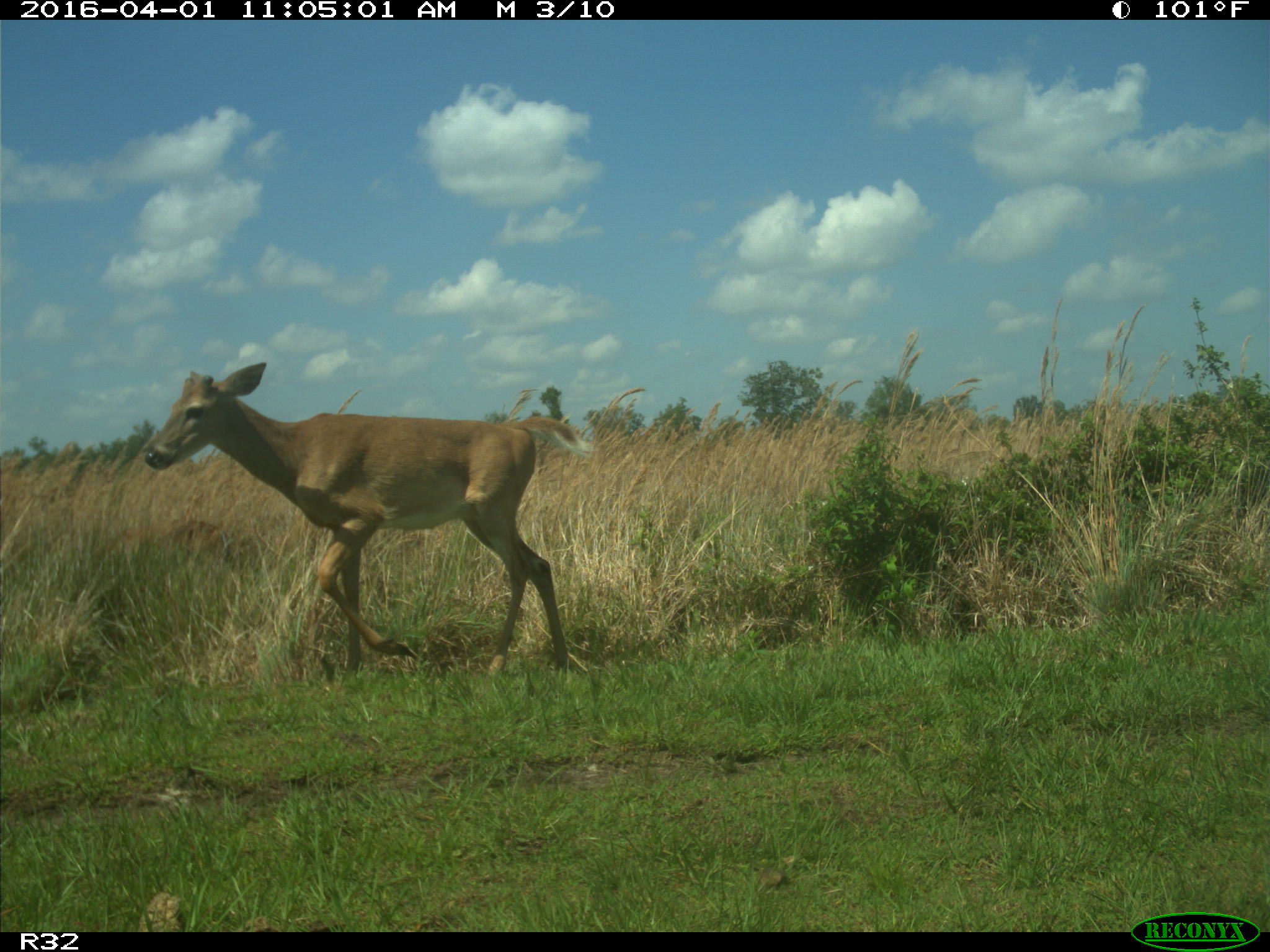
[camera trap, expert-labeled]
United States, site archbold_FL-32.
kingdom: Animalia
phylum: Chordata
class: Mammalia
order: Artiodactyla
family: Cervidae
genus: Odocoileus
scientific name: Odocoileus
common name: deer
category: unidentified deer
Unidentified deer (deer) (Odocoileus).